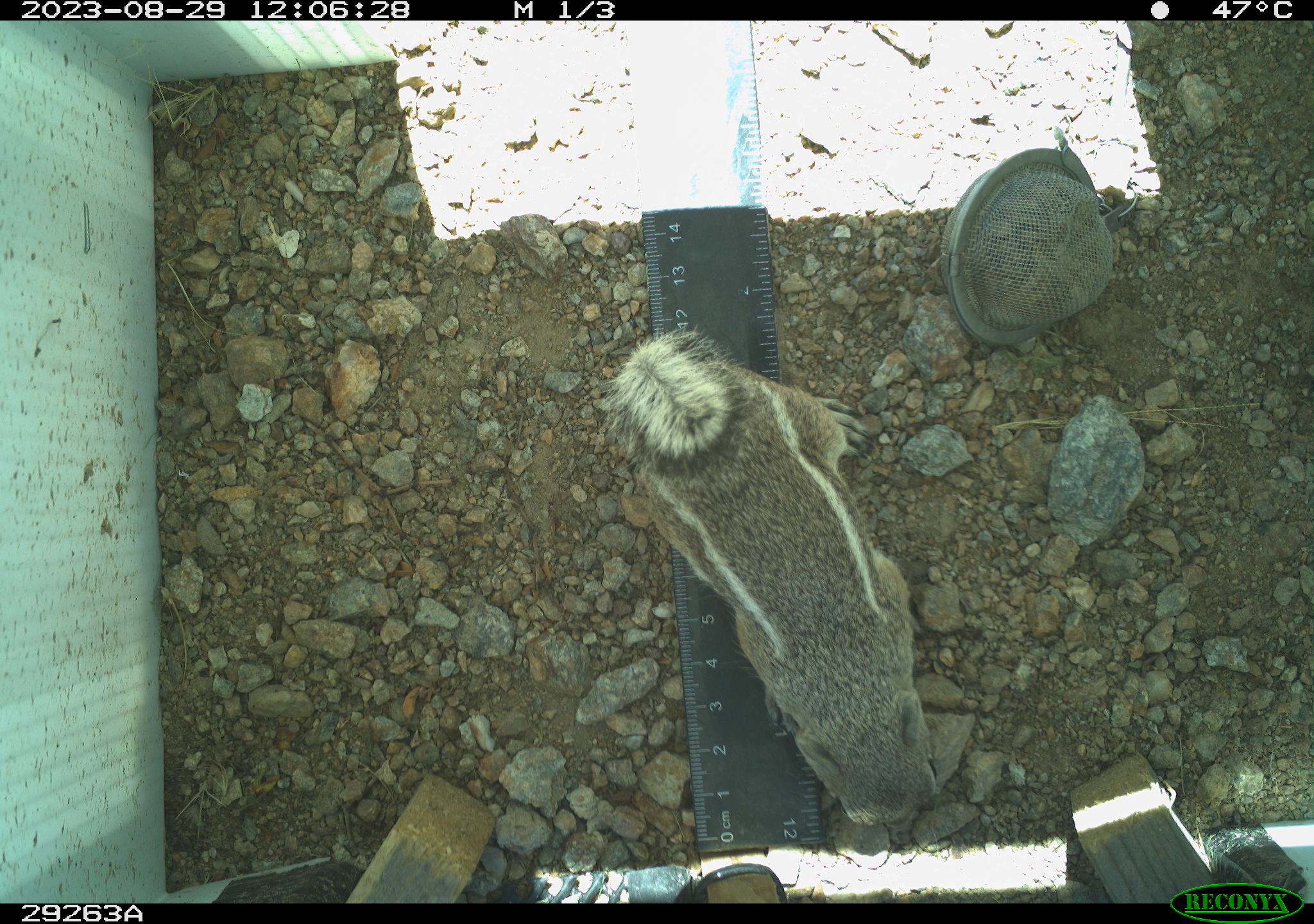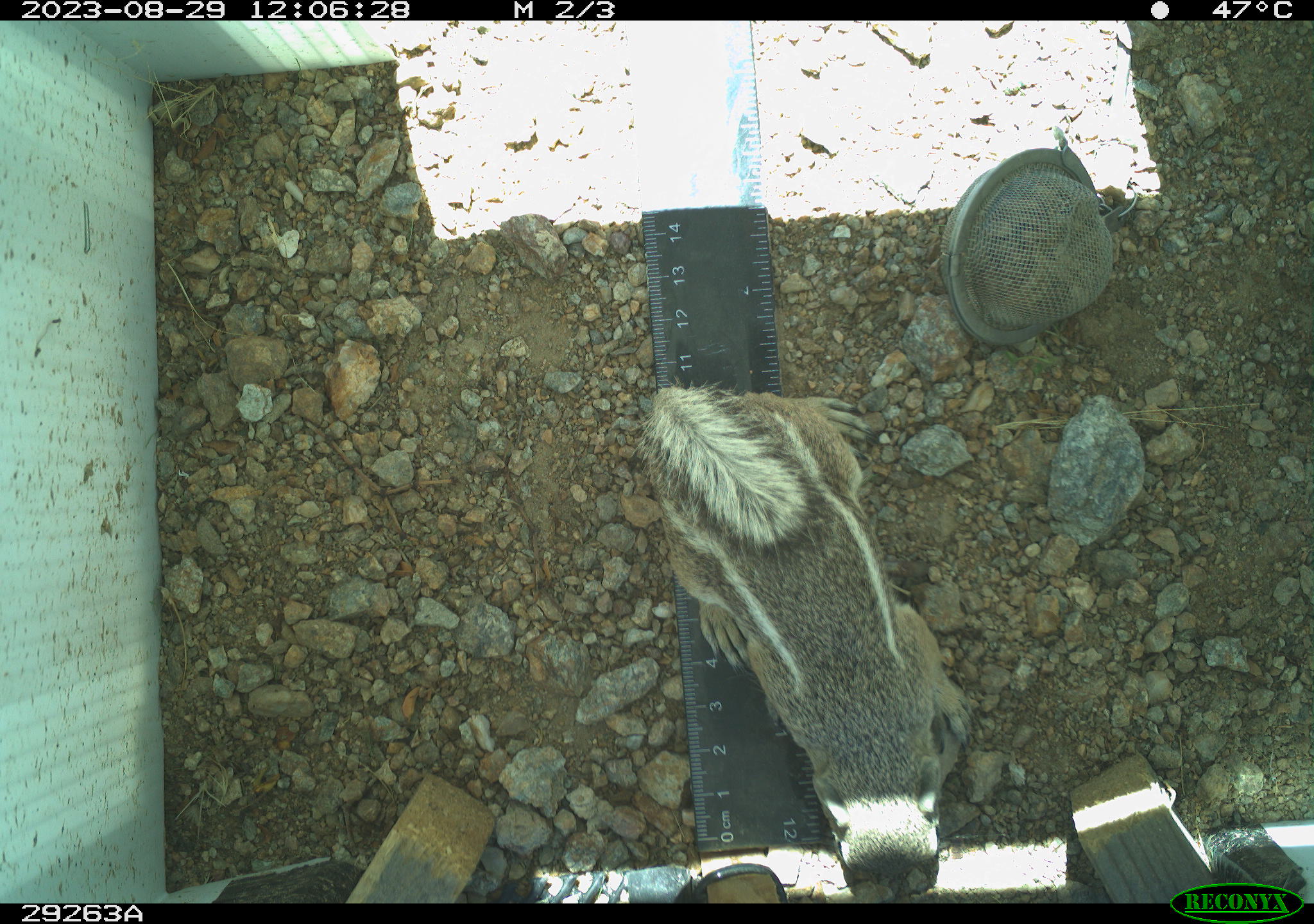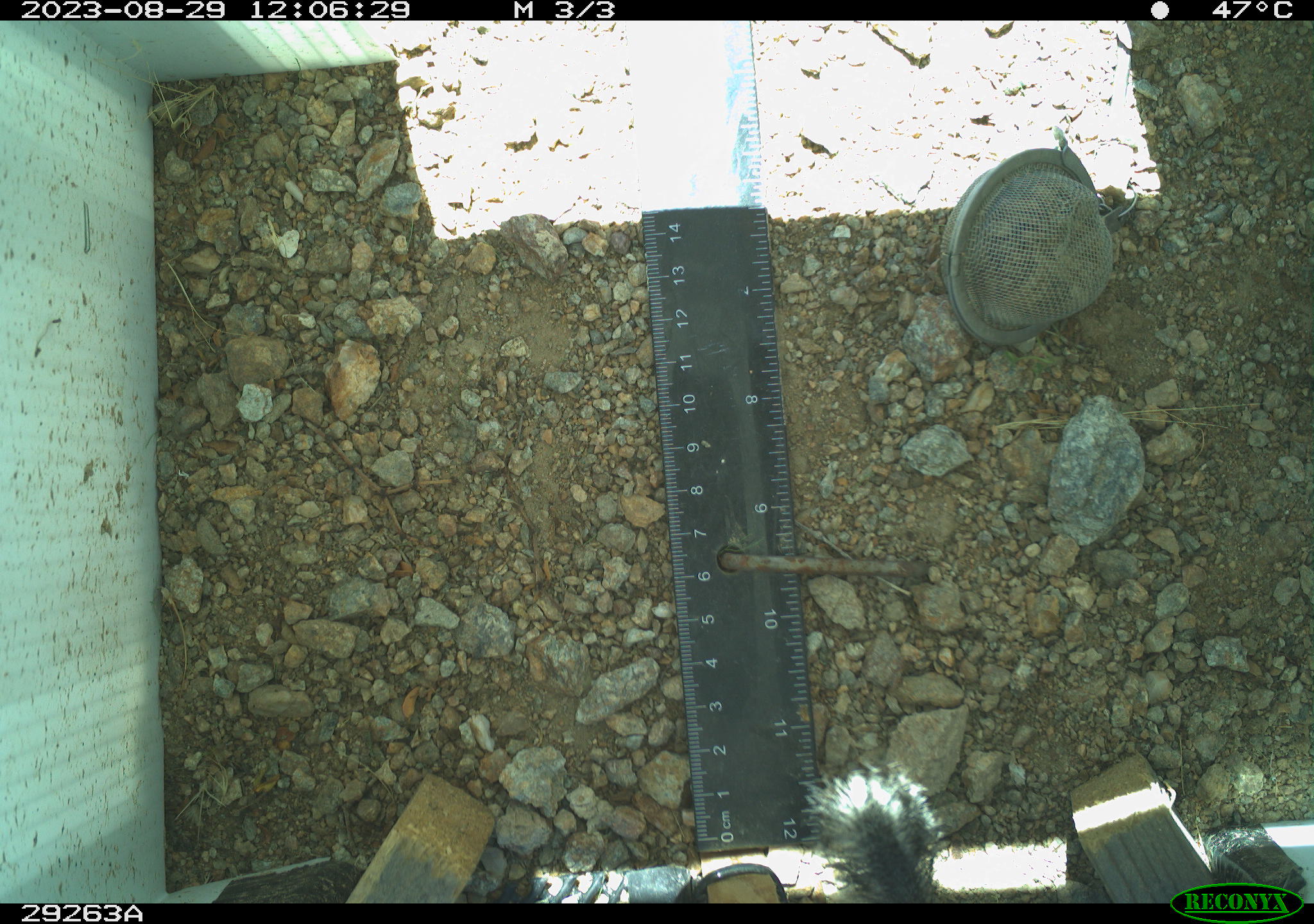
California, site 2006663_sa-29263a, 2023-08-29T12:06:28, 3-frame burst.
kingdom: Animalia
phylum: Chordata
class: Mammalia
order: Rodentia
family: Sciuridae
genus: Ammospermophilus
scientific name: Ammospermophilus leucurus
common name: white-tailed antelope squirrel